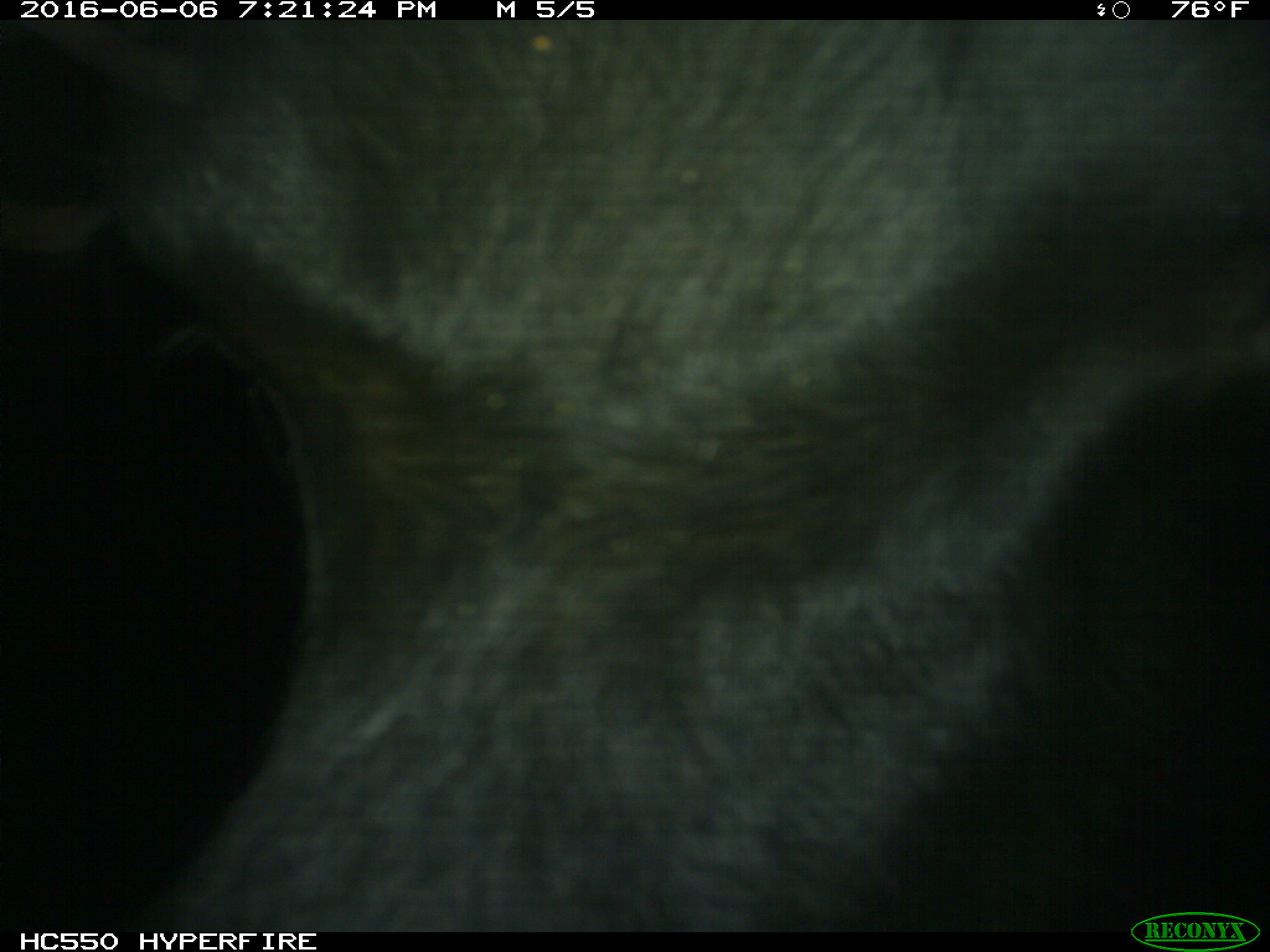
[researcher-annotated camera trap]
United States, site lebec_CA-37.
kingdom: Animalia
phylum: Chordata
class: Mammalia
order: Artiodactyla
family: Bovidae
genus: Bos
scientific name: Bos taurus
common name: domestic cow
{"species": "Bos taurus (domestic cow)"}